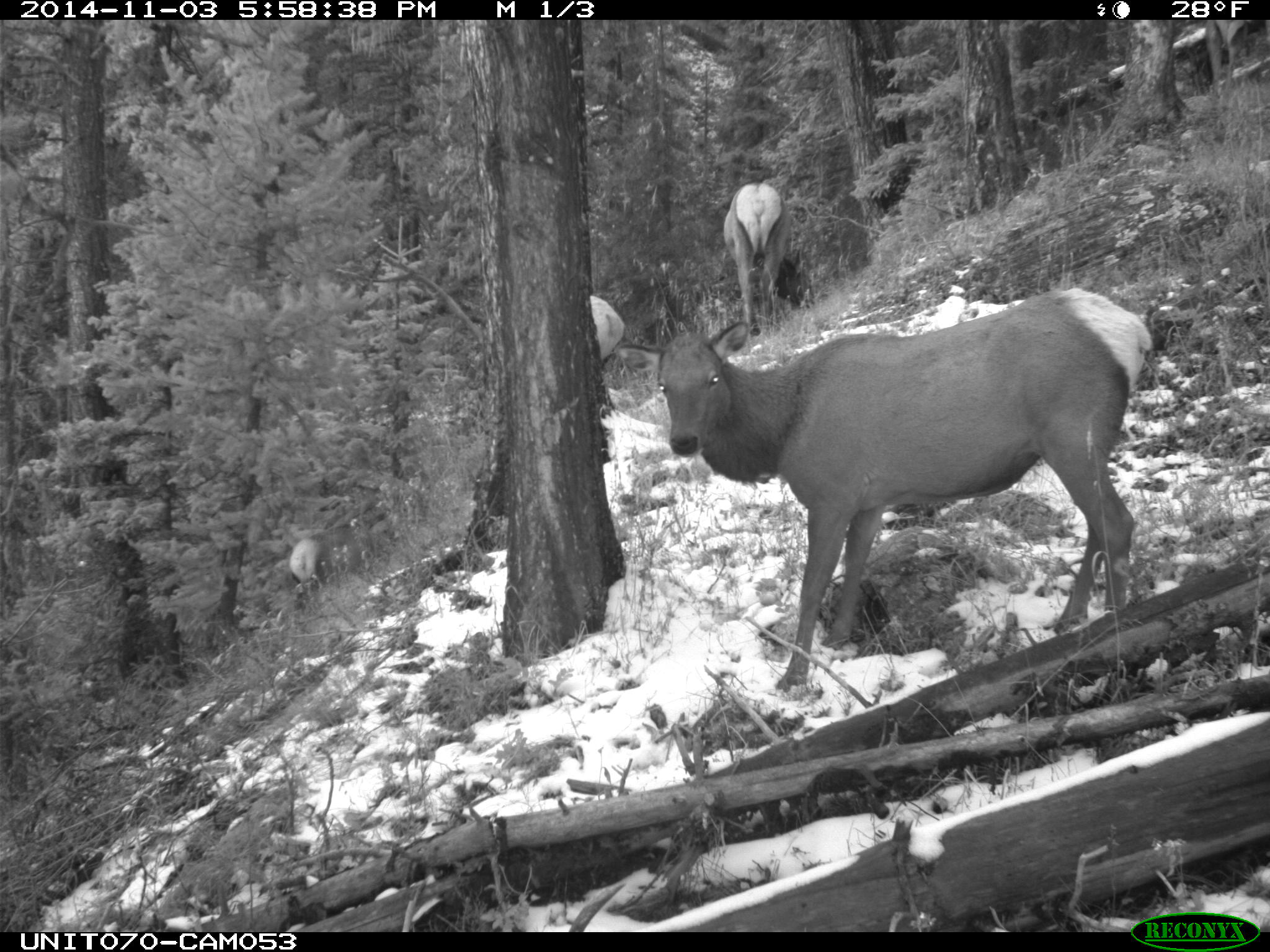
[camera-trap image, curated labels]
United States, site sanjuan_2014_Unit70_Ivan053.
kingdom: Animalia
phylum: Chordata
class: Mammalia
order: Artiodactyla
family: Cervidae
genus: Cervus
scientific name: Cervus elaphus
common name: red deer